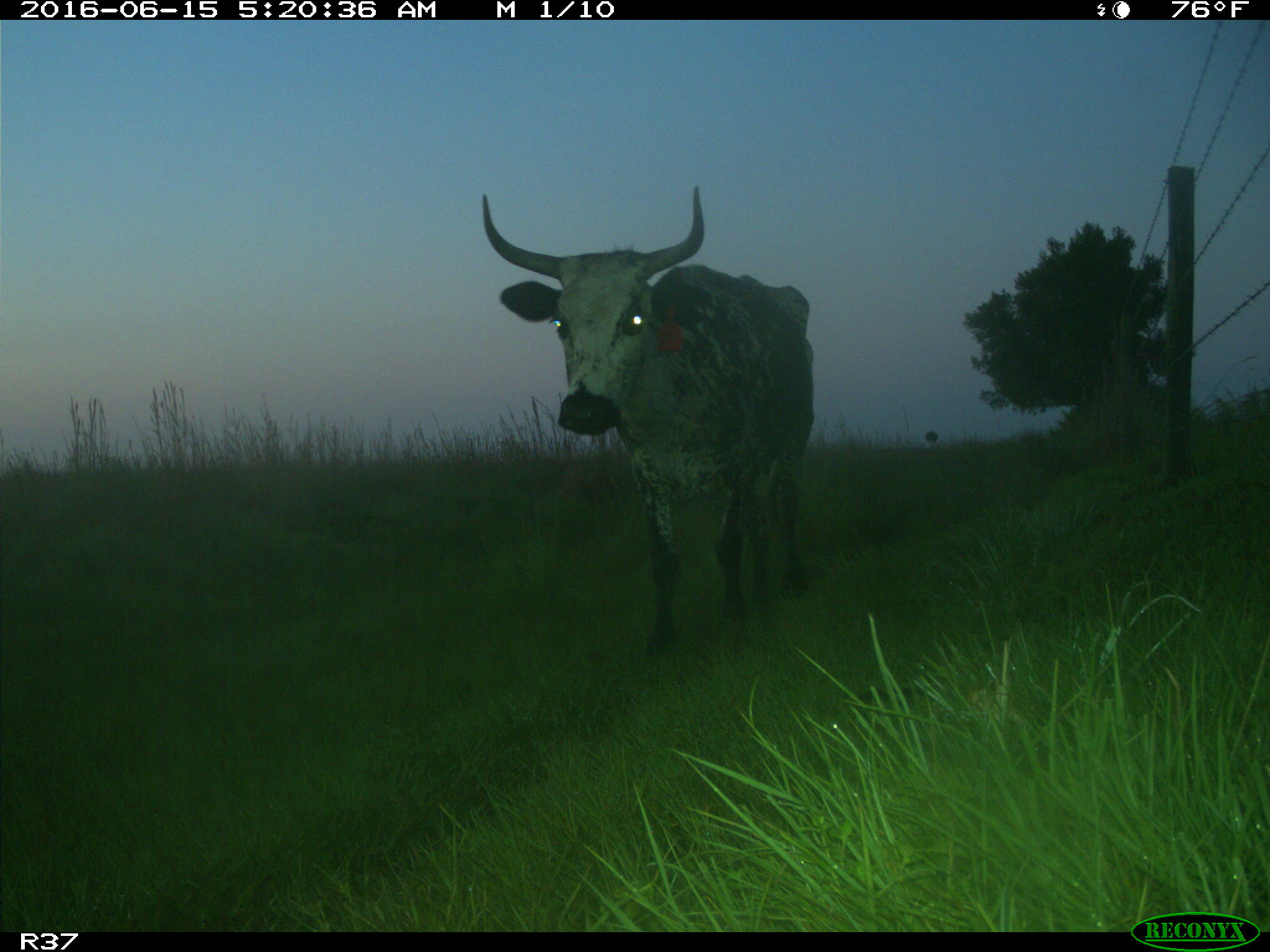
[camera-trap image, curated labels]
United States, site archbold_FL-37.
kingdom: Animalia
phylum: Chordata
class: Mammalia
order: Artiodactyla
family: Bovidae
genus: Bos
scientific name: Bos taurus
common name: domestic cow